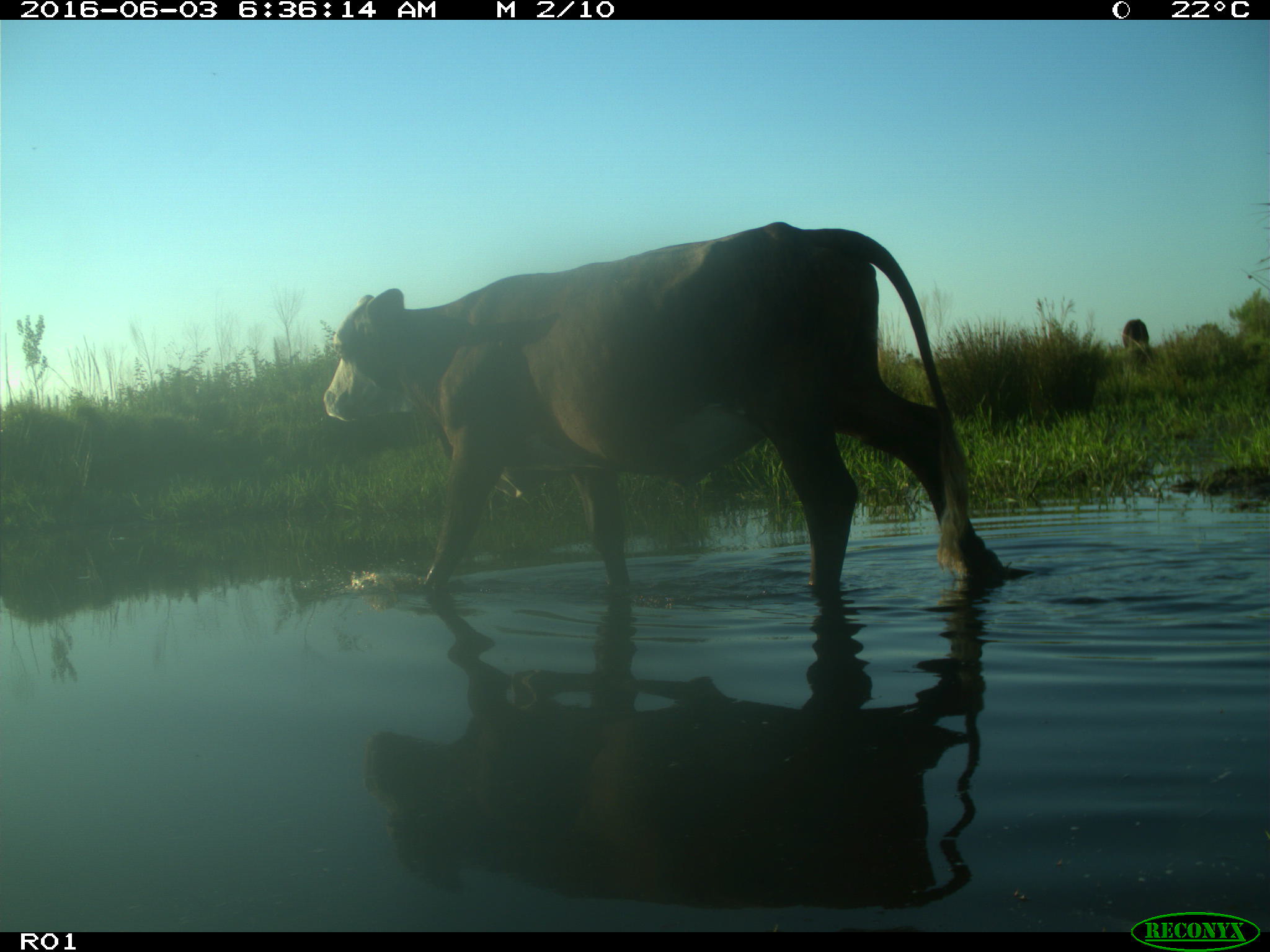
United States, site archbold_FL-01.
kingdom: Animalia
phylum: Chordata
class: Mammalia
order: Artiodactyla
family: Bovidae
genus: Bos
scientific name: Bos taurus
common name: domestic cow